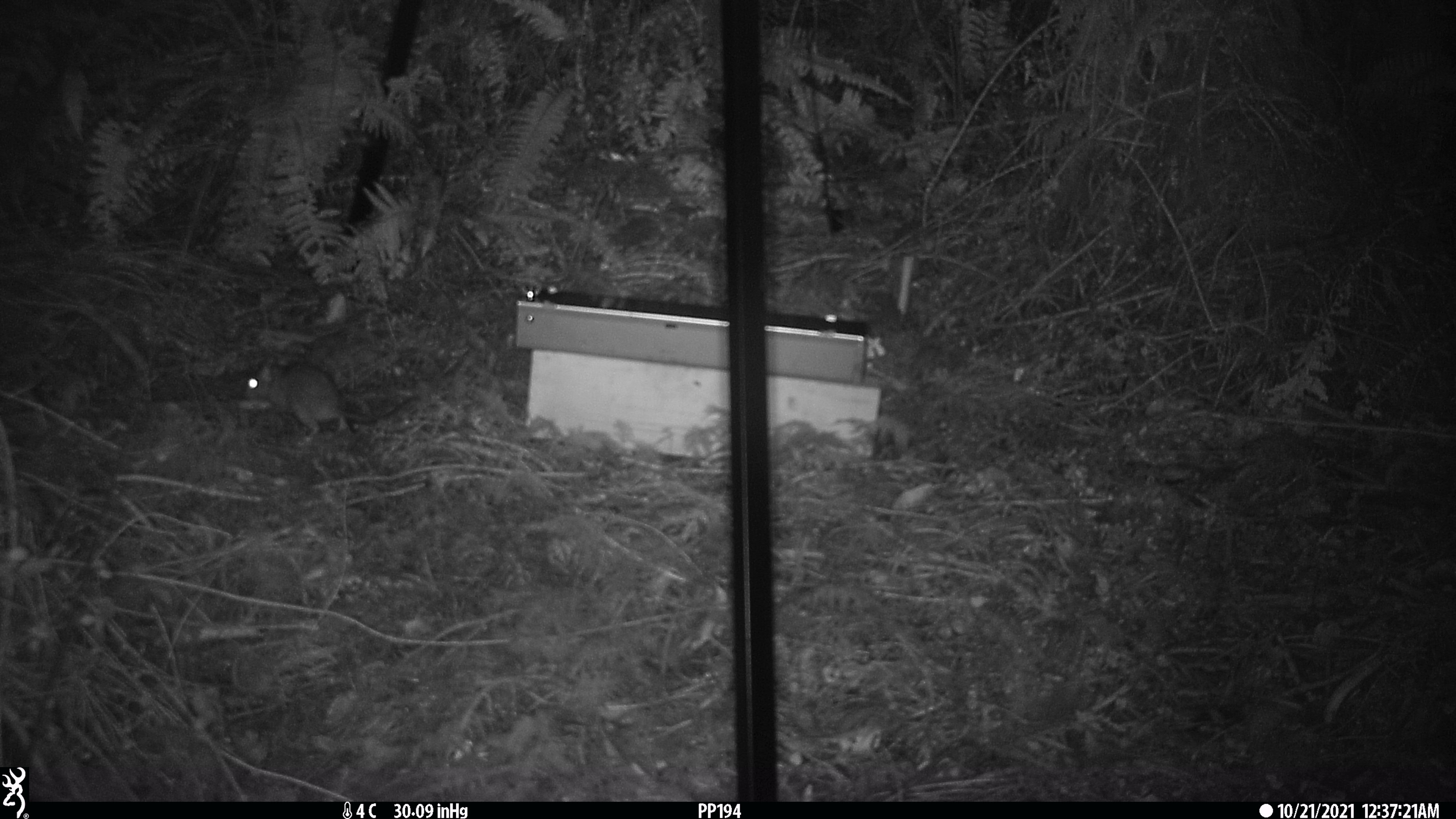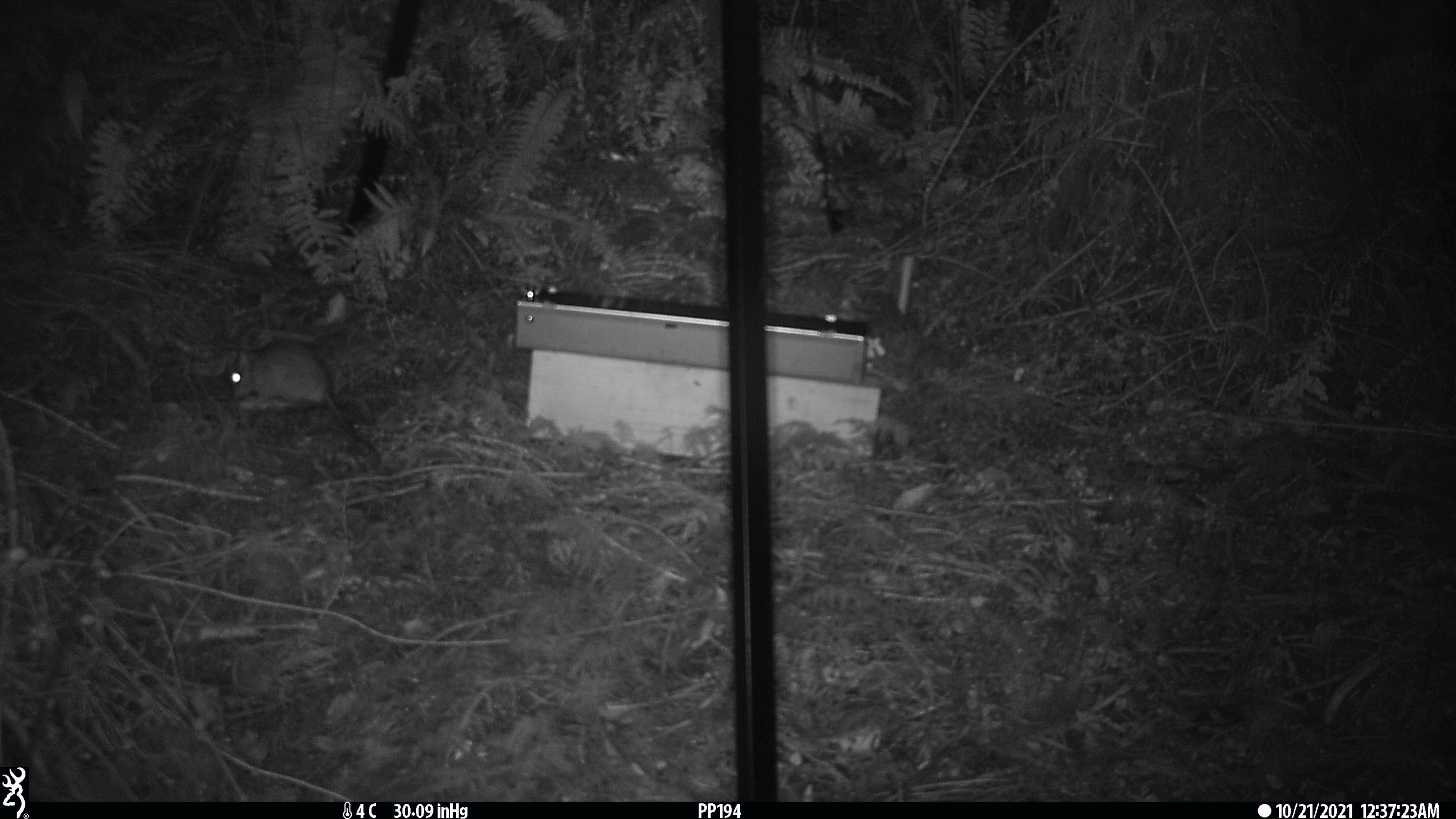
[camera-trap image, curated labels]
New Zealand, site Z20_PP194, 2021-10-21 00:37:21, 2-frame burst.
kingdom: Animalia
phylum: Chordata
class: Mammalia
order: Rodentia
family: Muridae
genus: Rattus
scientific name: Rattus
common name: rat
Rat (Rattus).